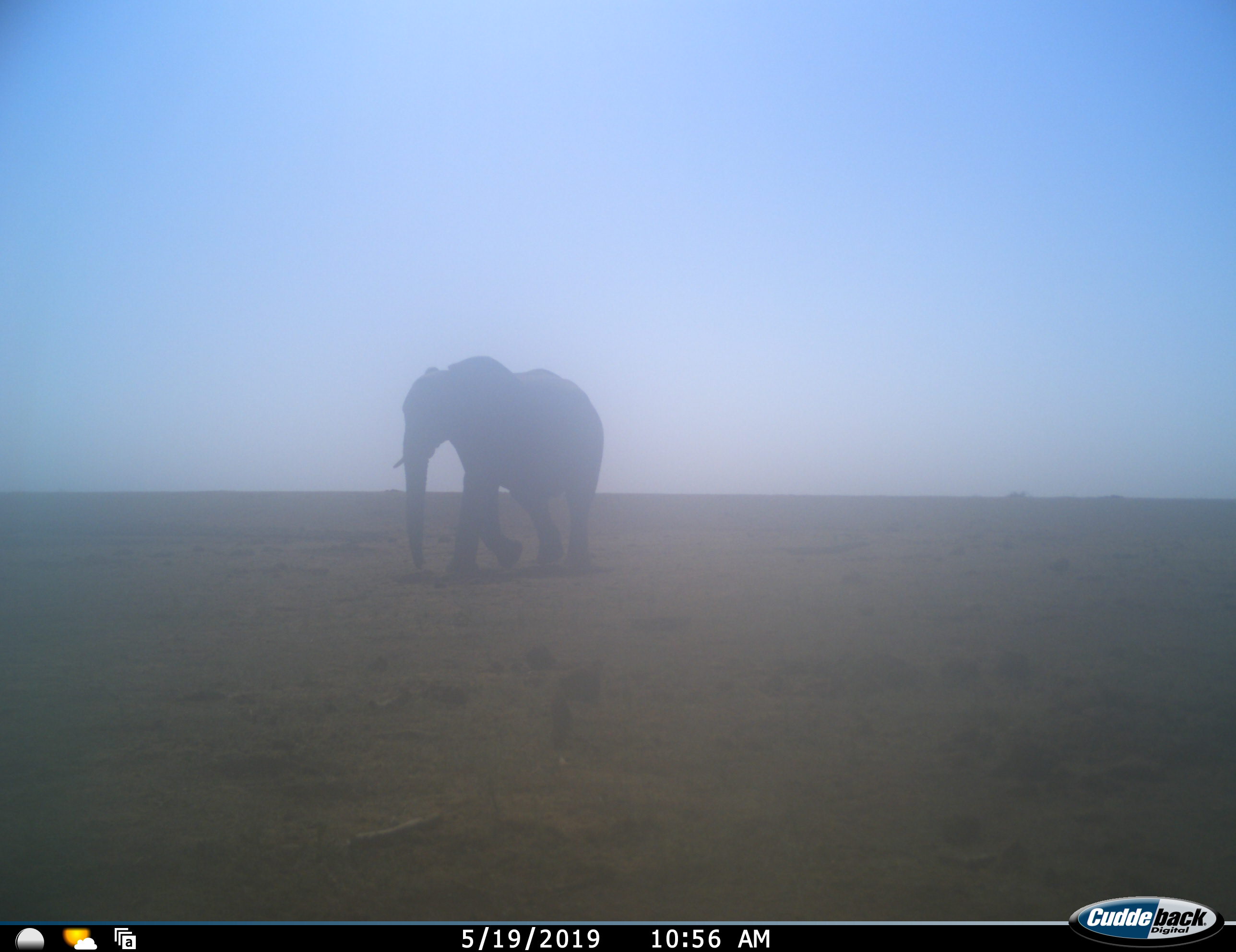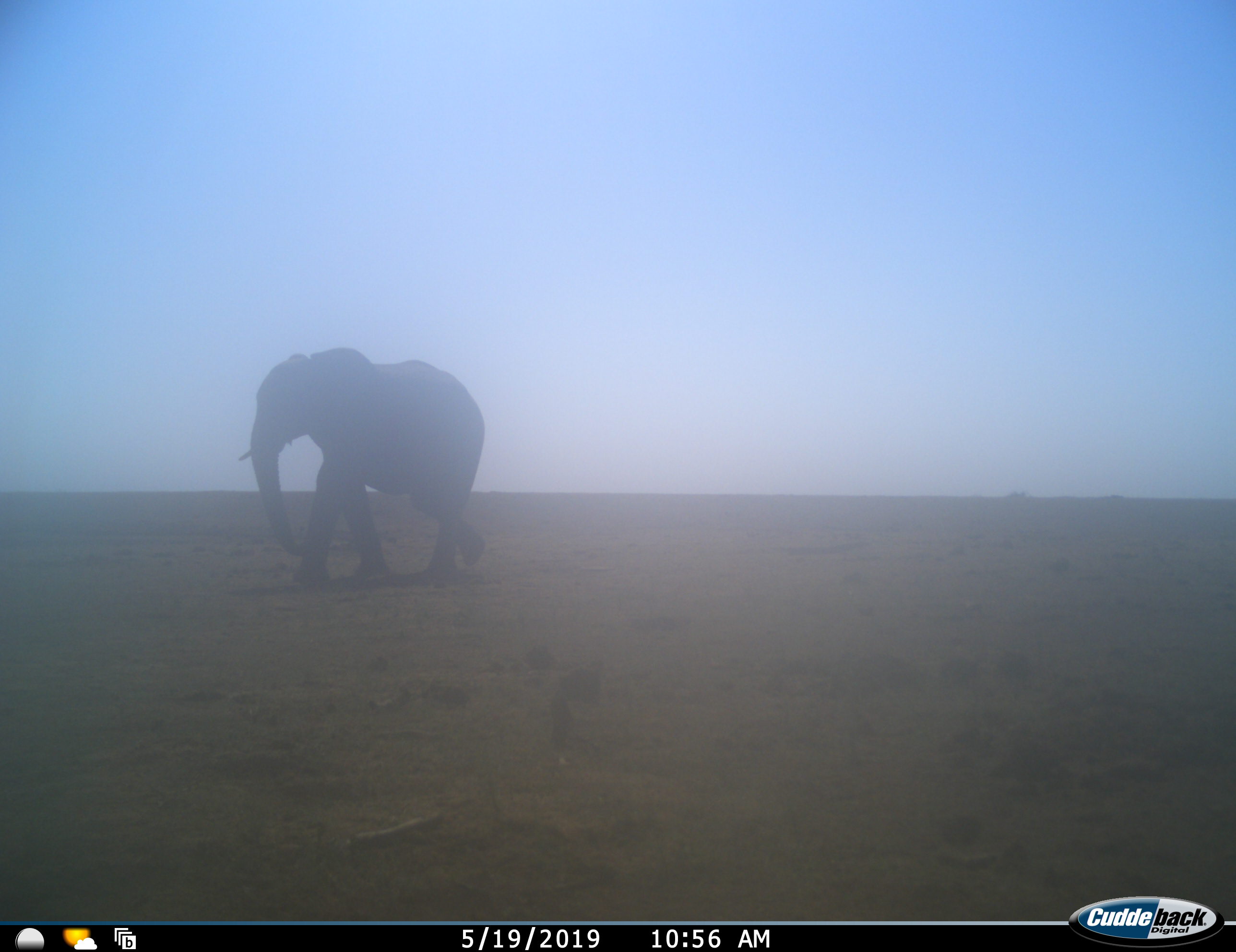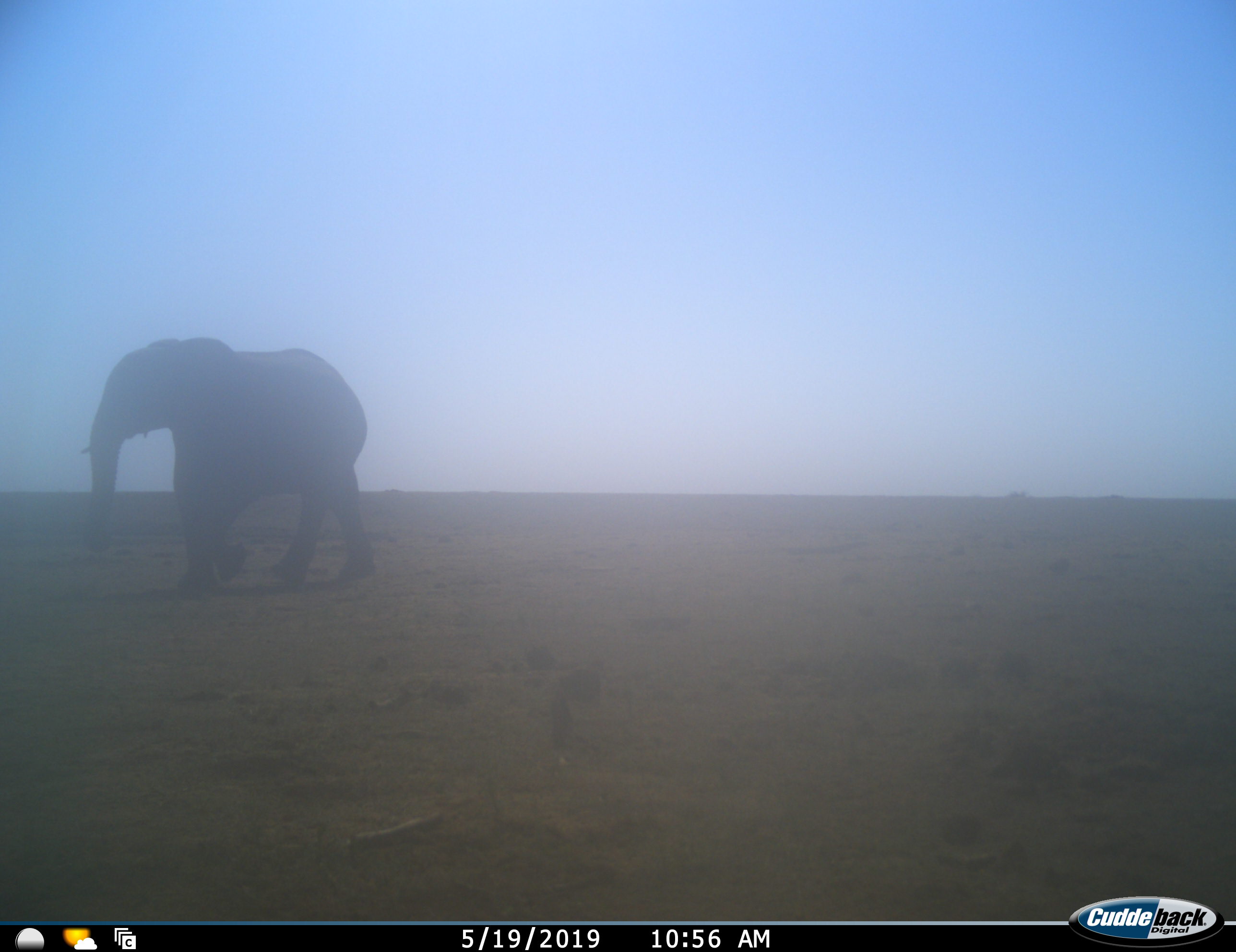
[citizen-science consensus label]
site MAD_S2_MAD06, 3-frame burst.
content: unidentified animal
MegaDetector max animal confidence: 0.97